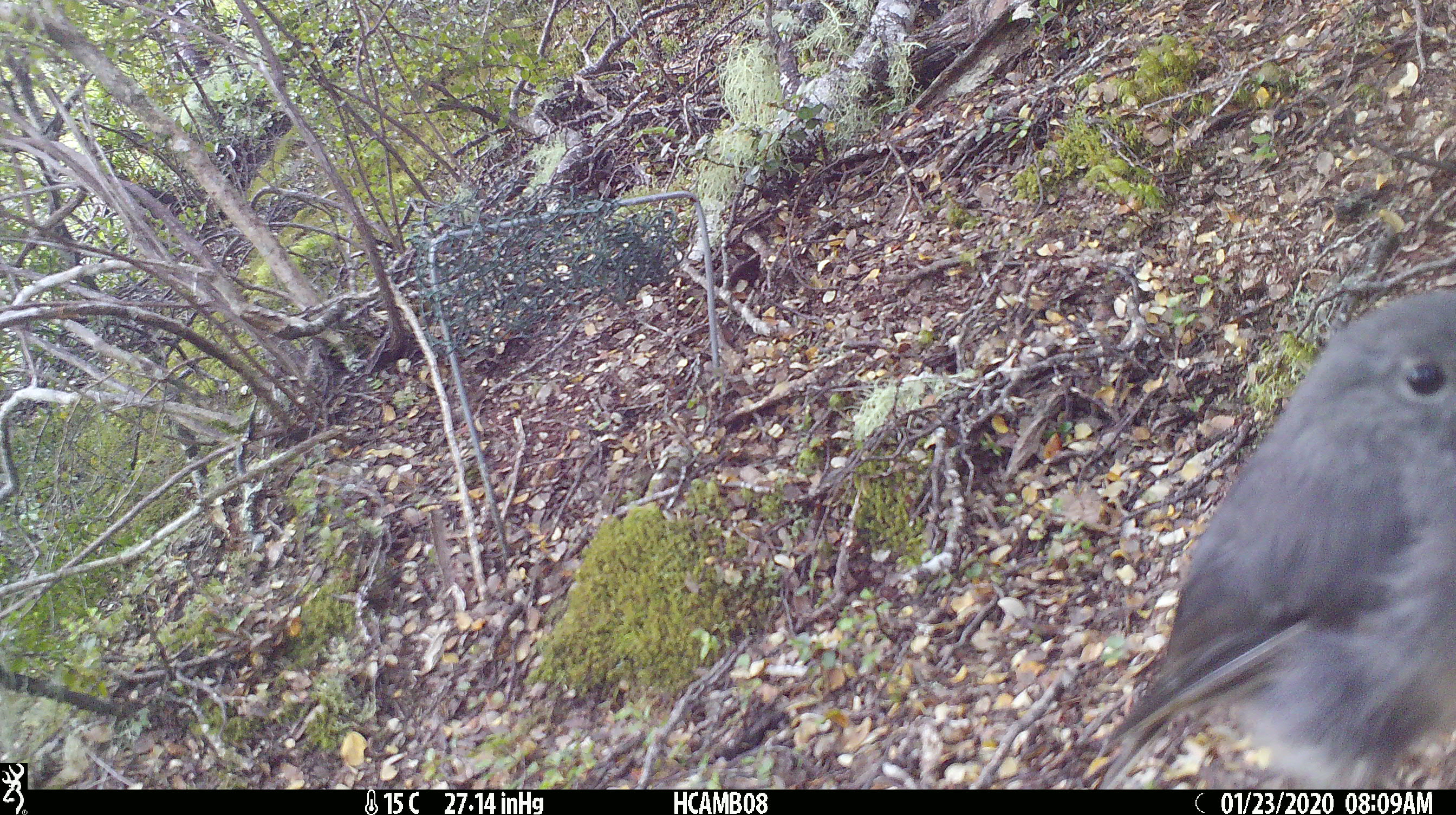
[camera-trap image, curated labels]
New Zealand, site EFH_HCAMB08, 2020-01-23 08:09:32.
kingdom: Animalia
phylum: Chordata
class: Aves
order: Passeriformes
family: Petroicidae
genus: Petroica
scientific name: Petroica australis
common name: new zealand robin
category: robin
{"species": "robin (new zealand robin) (Petroica australis)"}